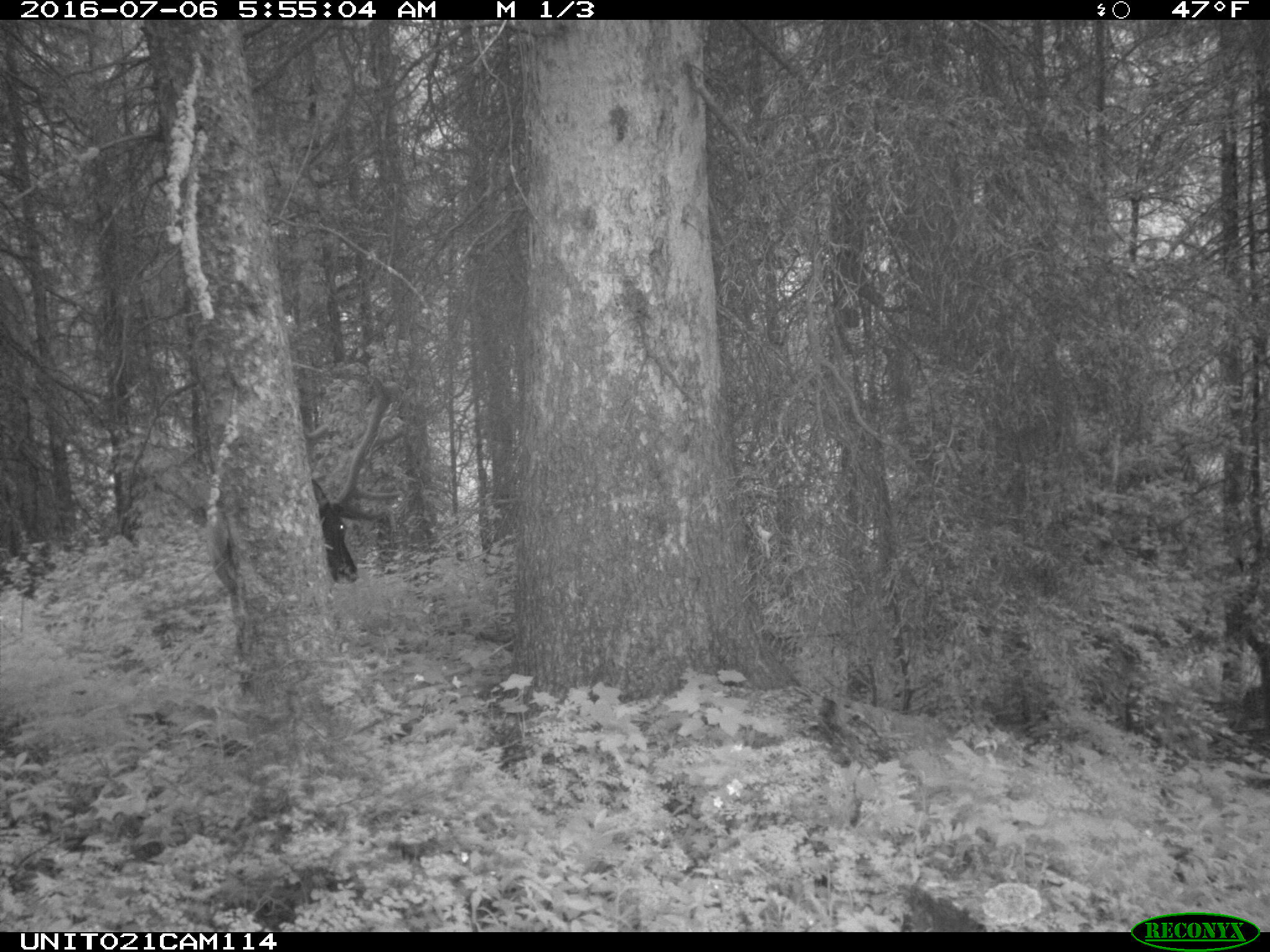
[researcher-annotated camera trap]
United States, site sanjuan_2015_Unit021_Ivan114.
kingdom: Animalia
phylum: Chordata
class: Mammalia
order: Artiodactyla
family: Cervidae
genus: Cervus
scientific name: Cervus elaphus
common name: red deer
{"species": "Cervus elaphus (red deer)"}